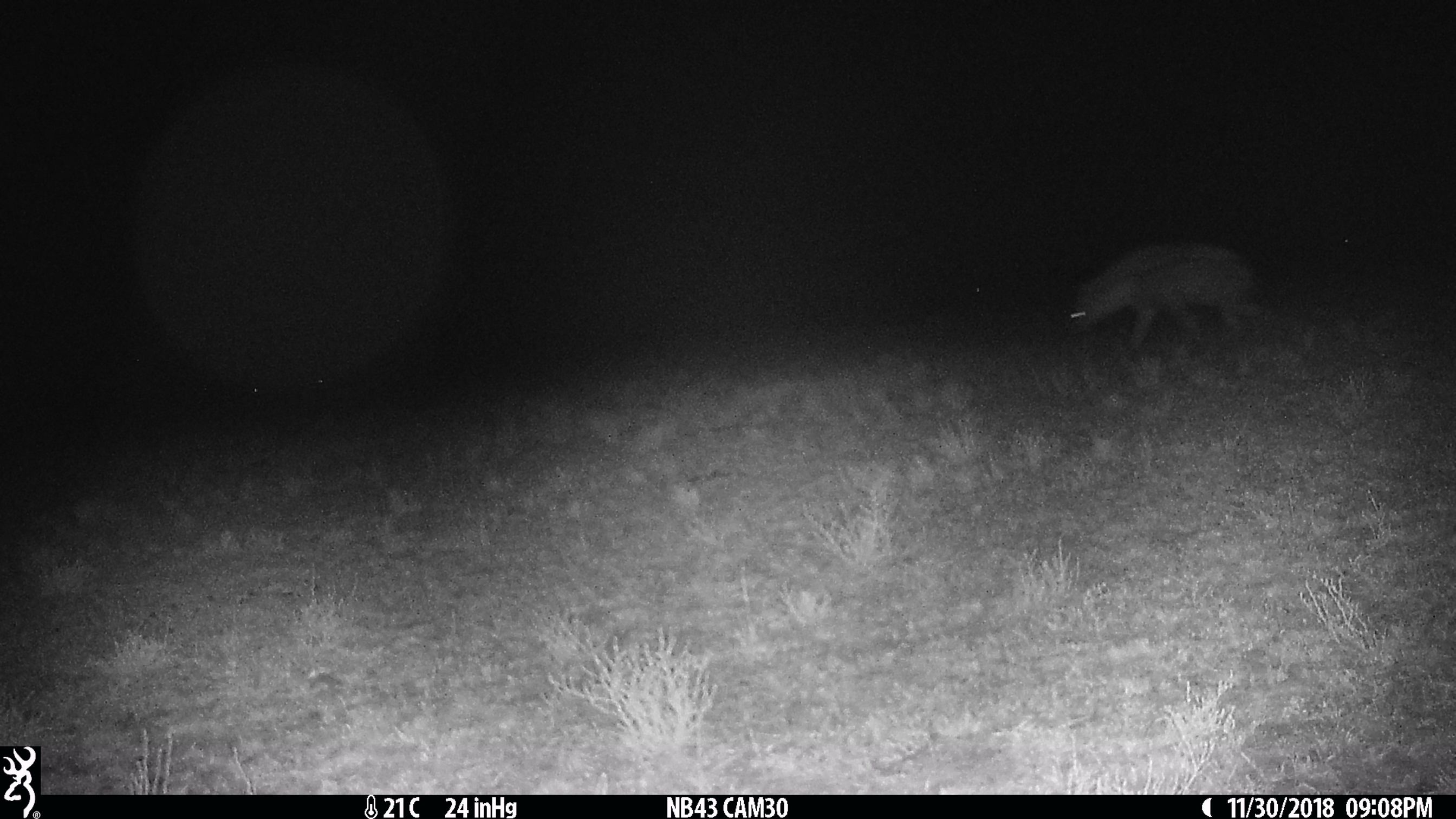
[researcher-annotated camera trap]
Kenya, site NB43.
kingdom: Animalia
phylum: Chordata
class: Mammalia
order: Carnivora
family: Hyaenidae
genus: Crocuta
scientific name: Crocuta crocuta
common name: spotted hyena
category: hyena spotted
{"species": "hyena spotted (spotted hyena) (Crocuta crocuta)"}